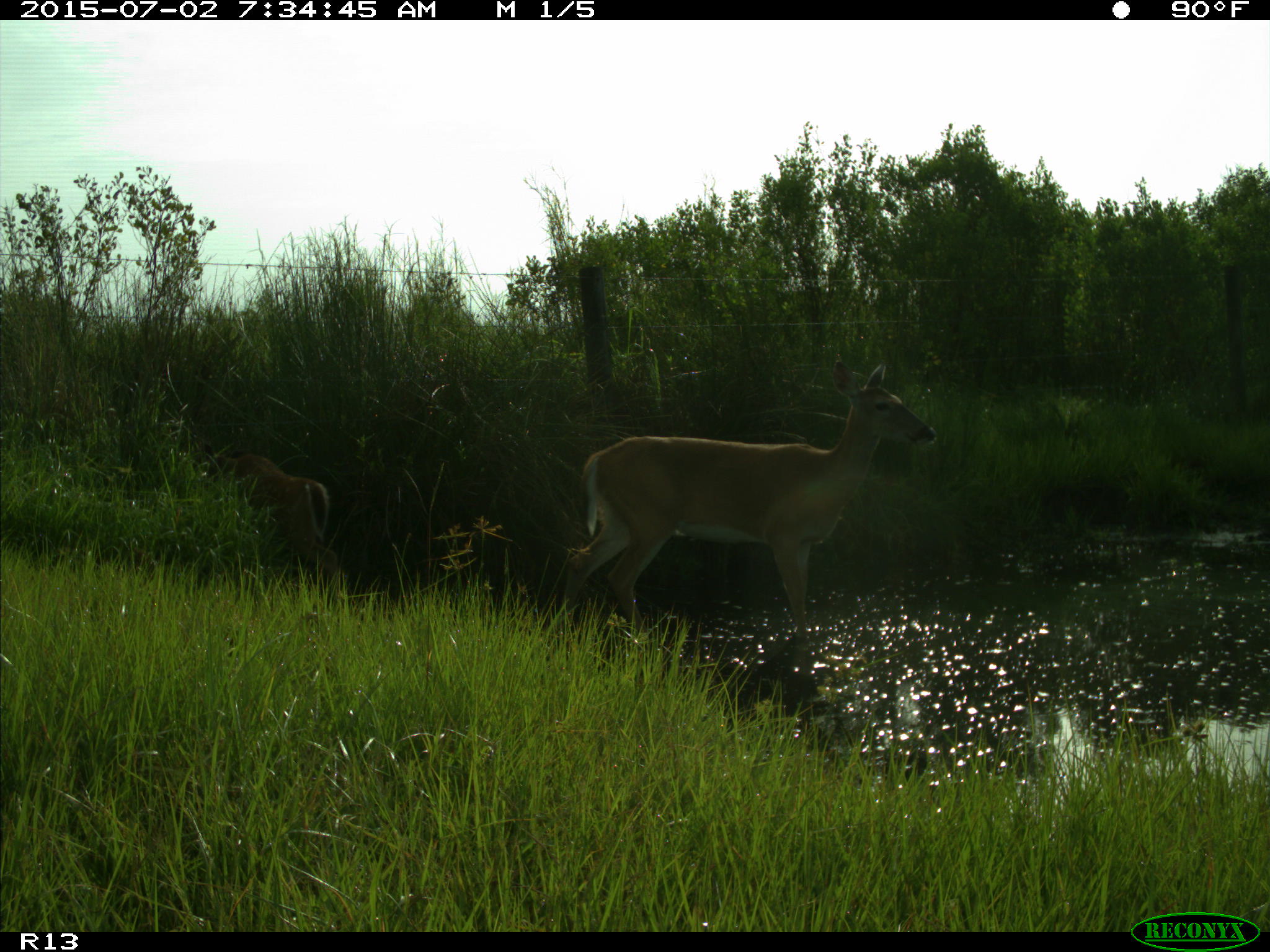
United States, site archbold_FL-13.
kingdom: Animalia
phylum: Chordata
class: Mammalia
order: Artiodactyla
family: Cervidae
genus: Odocoileus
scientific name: Odocoileus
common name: deer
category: unidentified deer